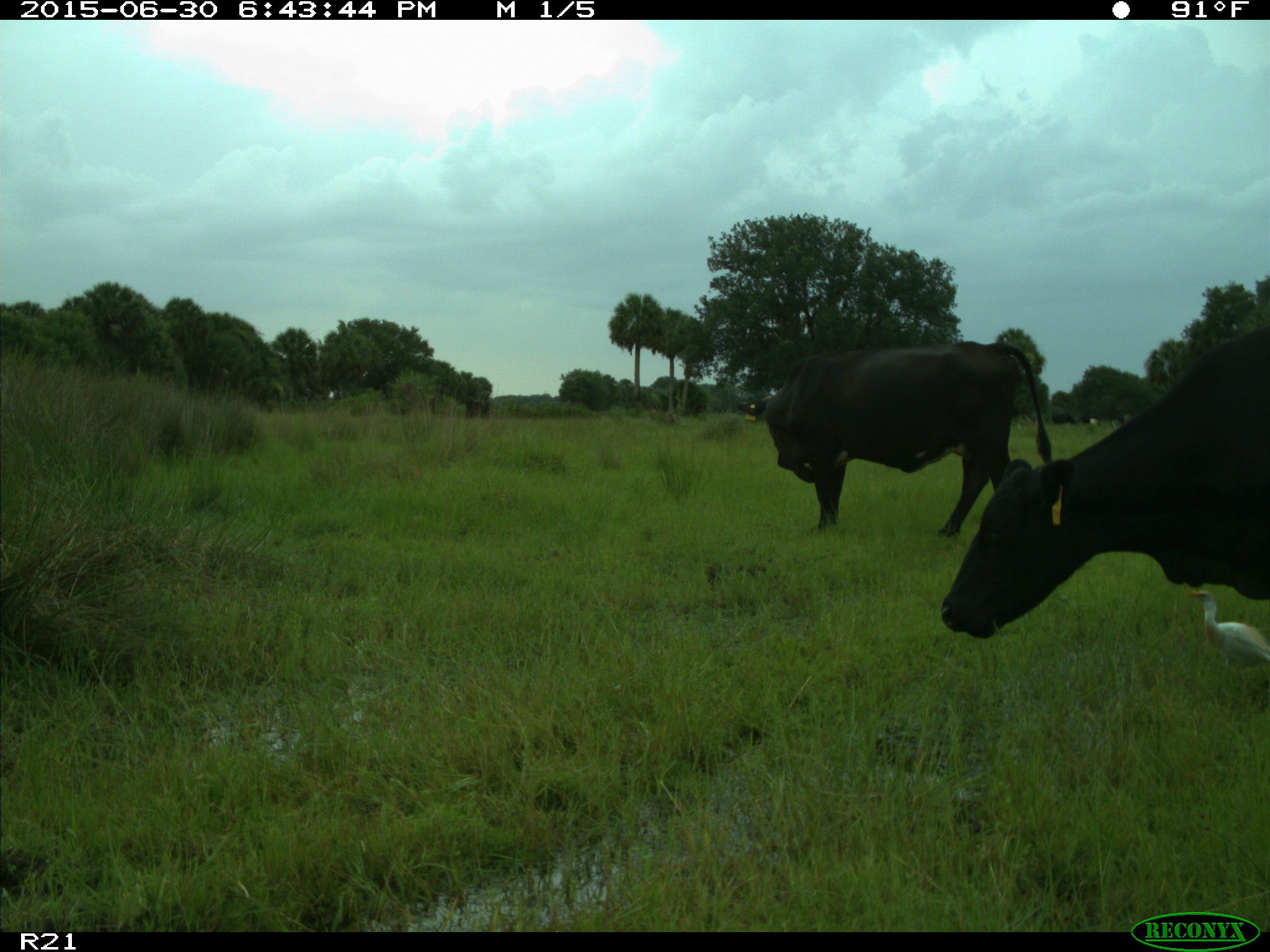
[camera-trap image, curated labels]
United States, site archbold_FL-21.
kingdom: Animalia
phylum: Chordata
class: Mammalia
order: Artiodactyla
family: Bovidae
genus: Bos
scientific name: Bos taurus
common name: domestic cow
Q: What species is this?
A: Bos taurus (domestic cow).